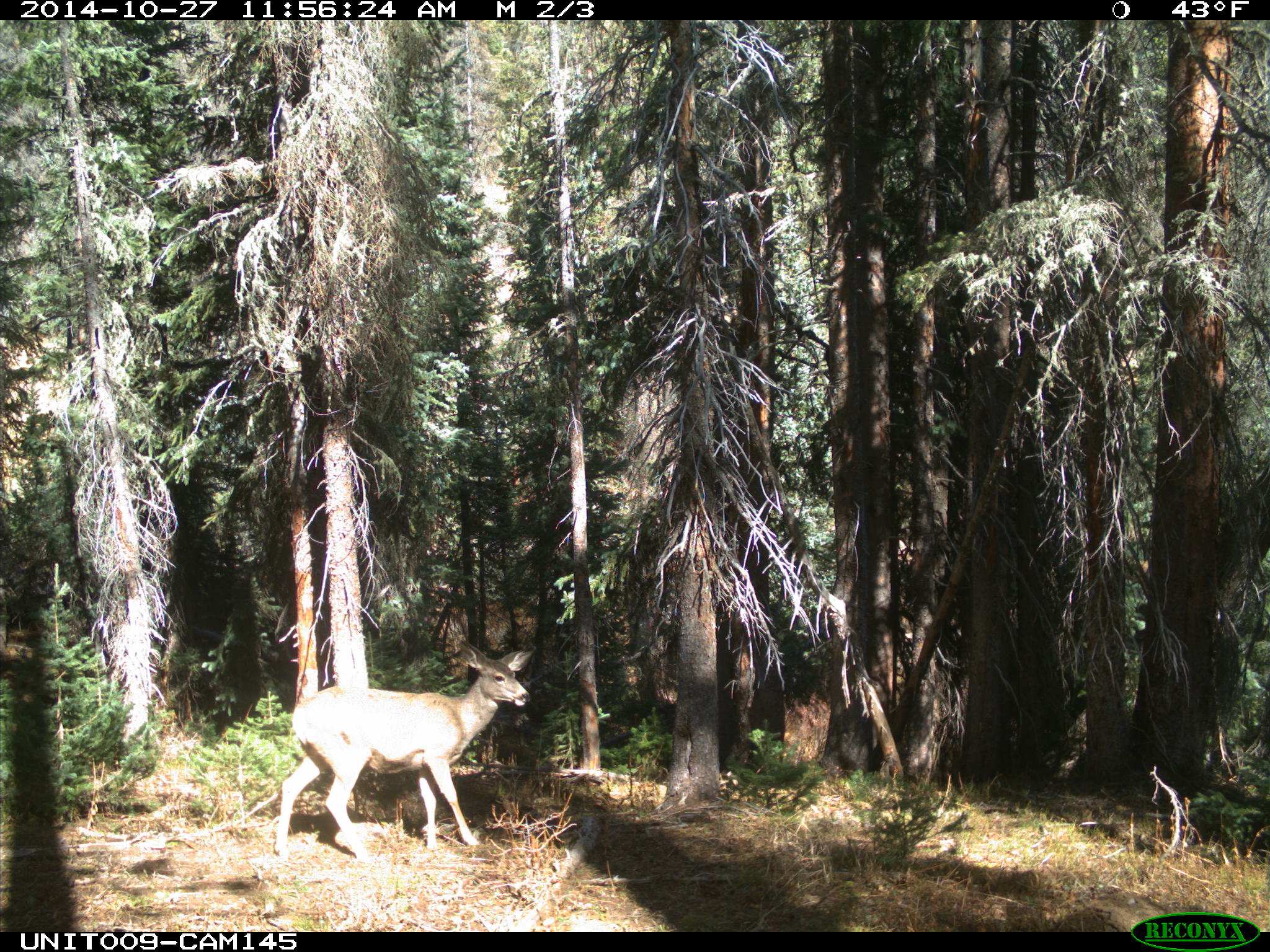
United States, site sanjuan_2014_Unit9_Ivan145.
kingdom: Animalia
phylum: Chordata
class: Mammalia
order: Artiodactyla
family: Cervidae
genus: Odocoileus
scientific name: Odocoileus hemionus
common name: mule deer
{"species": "Odocoileus hemionus (mule deer)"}